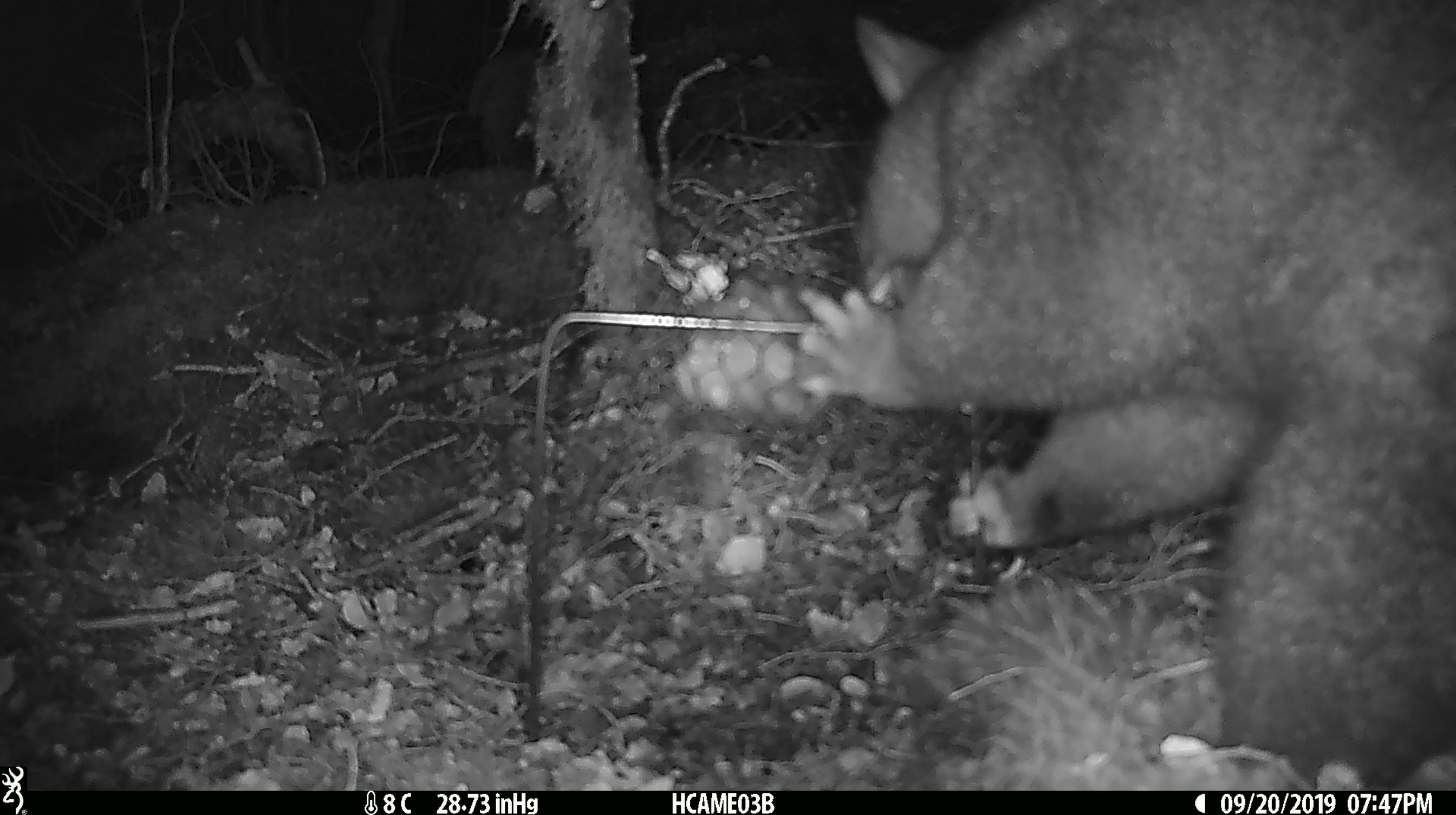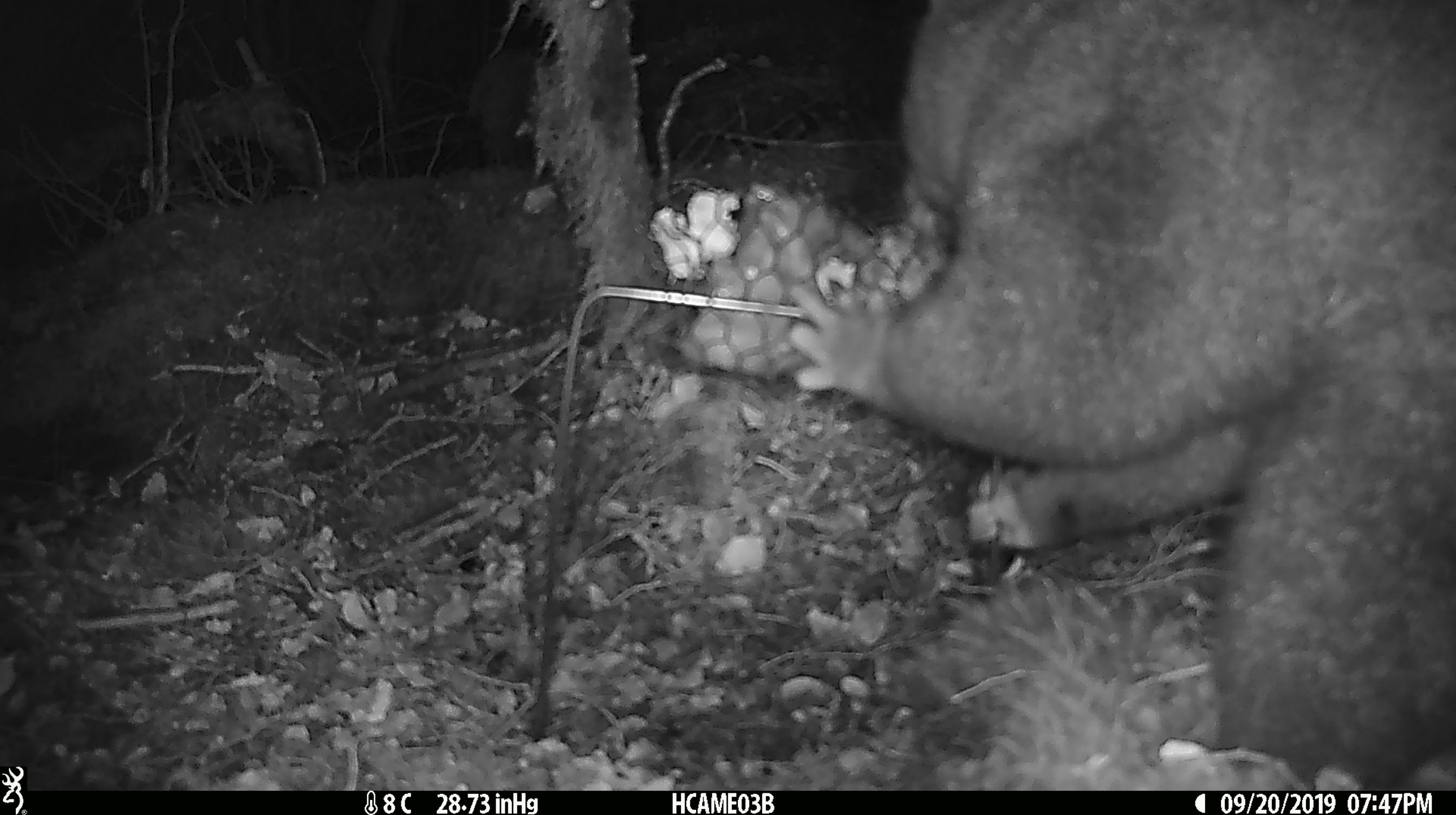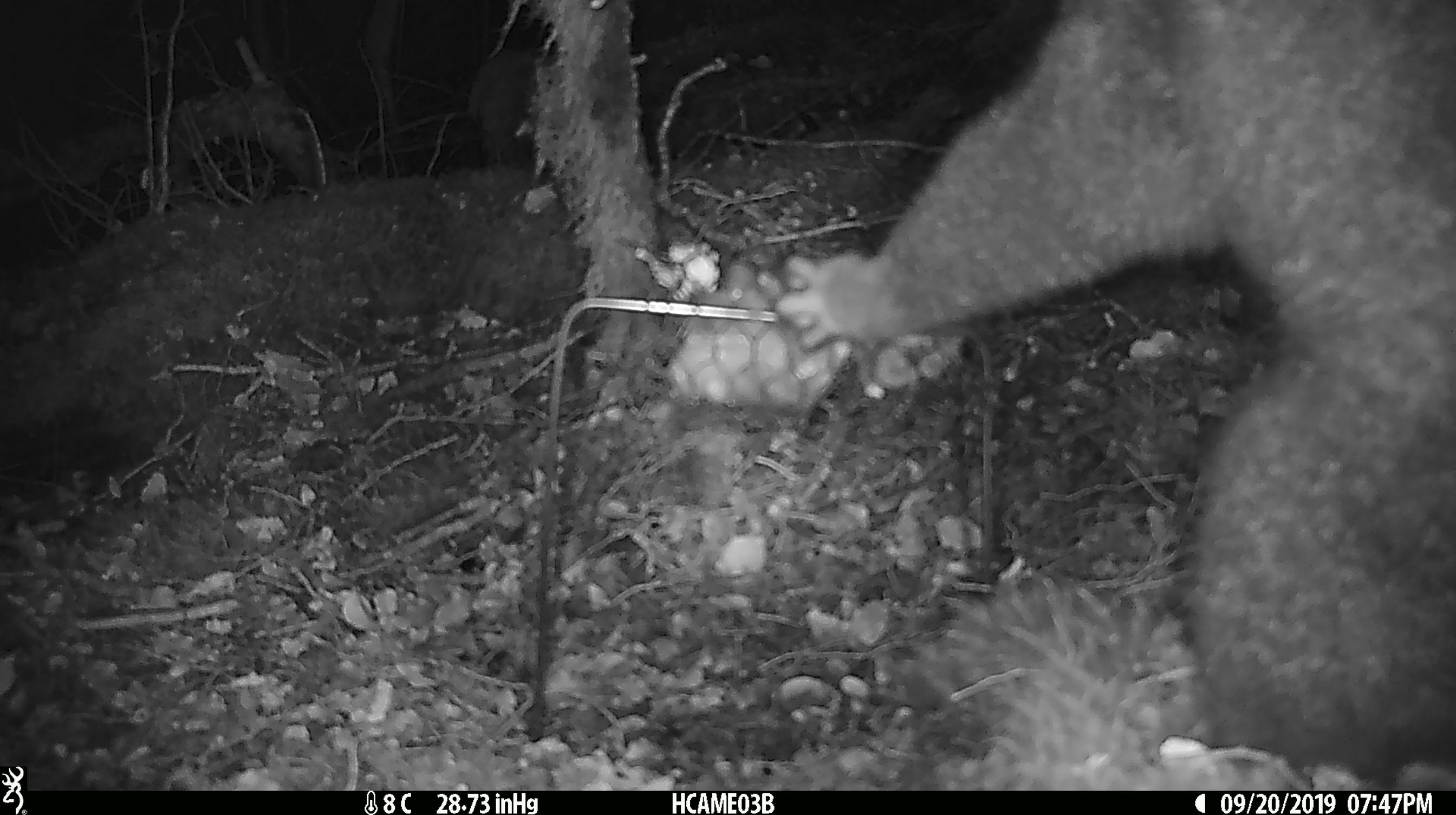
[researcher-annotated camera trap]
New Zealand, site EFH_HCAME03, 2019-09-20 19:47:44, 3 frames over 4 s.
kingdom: Animalia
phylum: Chordata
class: Mammalia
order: Diprotodontia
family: Phalangeridae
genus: Trichosurus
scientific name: Trichosurus vulpecula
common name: common brushtail possum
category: possum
Possum (common brushtail possum) (Trichosurus vulpecula).